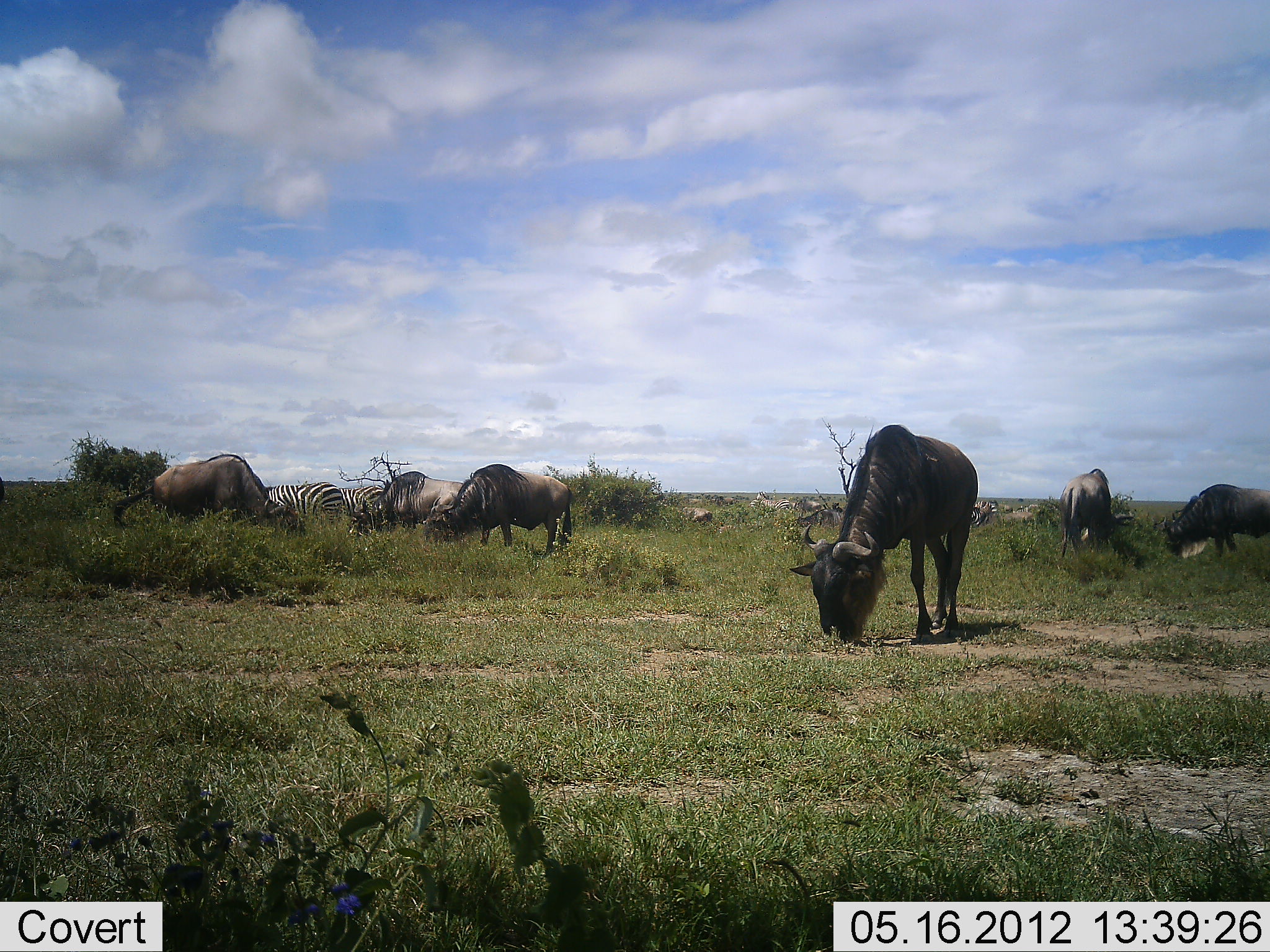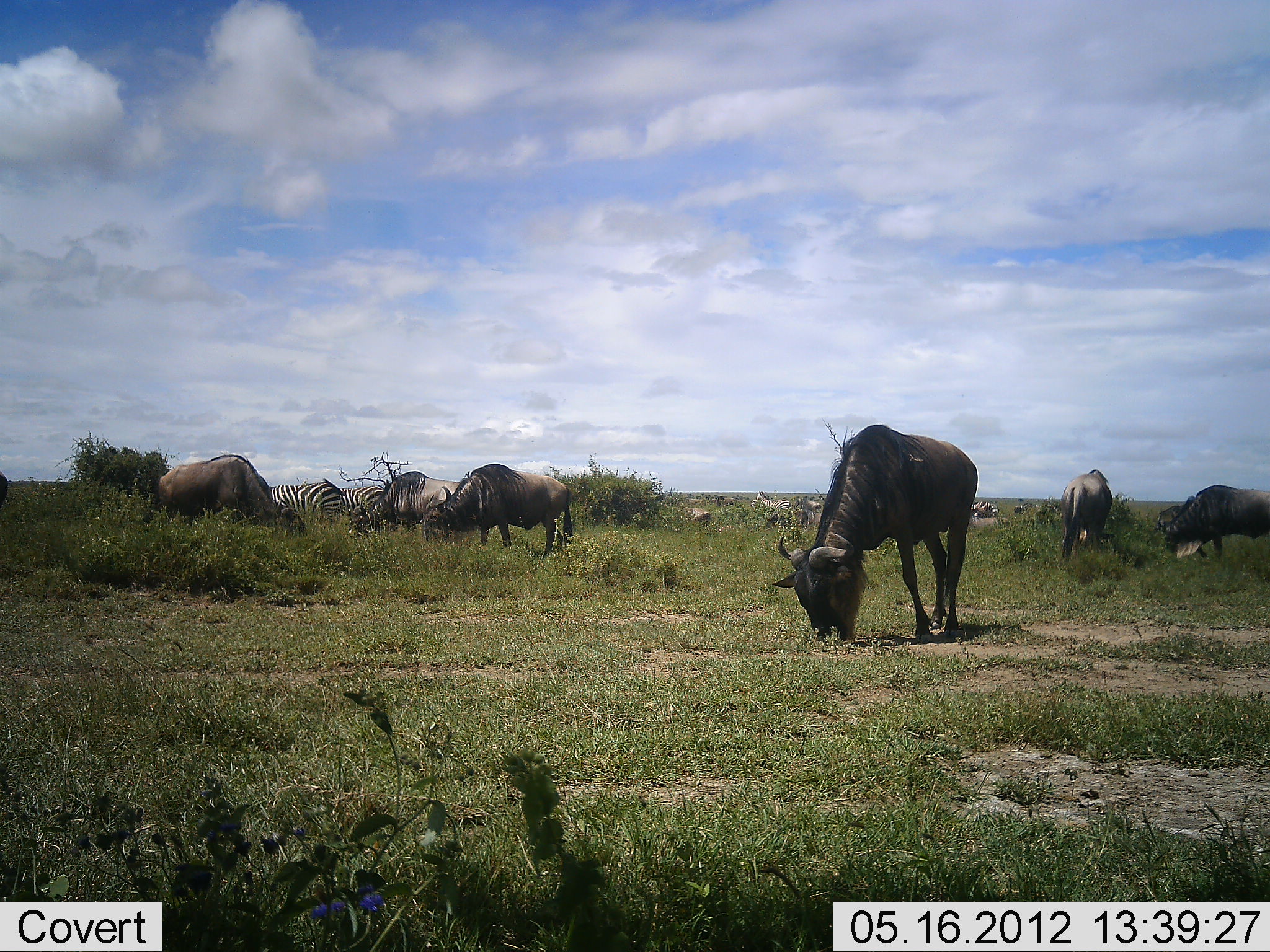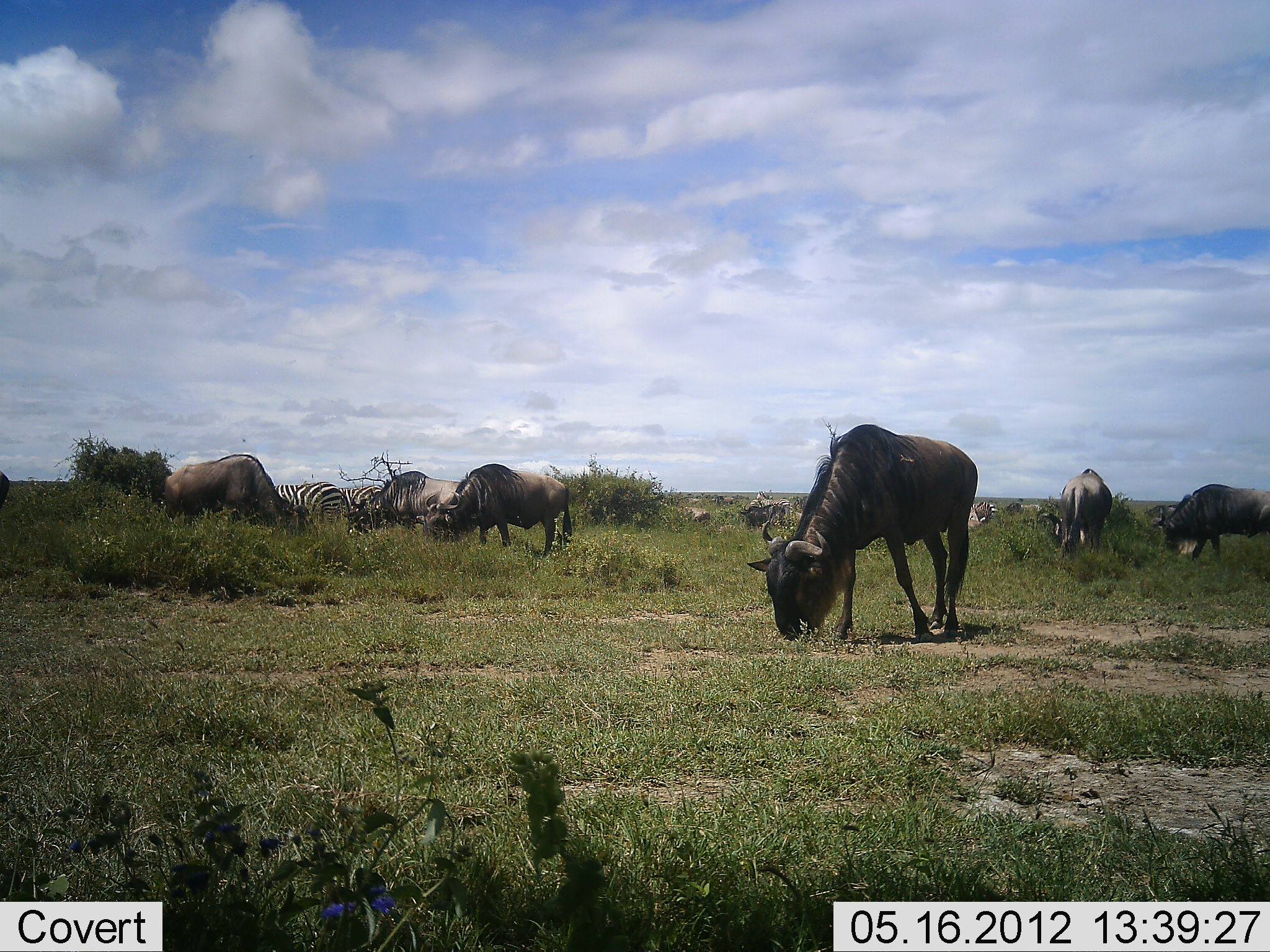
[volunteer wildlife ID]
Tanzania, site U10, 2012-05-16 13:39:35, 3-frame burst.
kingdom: Animalia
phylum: Chordata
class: Mammalia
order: Artiodactyla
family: Bovidae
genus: Connochaetes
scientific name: Connochaetes taurinus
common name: blue wildebeest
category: wildebeest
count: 6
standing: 10%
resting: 0%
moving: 20%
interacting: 0%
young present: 0%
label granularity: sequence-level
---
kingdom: Animalia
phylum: Chordata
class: Mammalia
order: Perissodactyla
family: Equidae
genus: Equus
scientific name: Equus quagga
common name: plains zebra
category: zebra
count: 2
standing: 20%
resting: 0%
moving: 0%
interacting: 0%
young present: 0%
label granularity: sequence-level